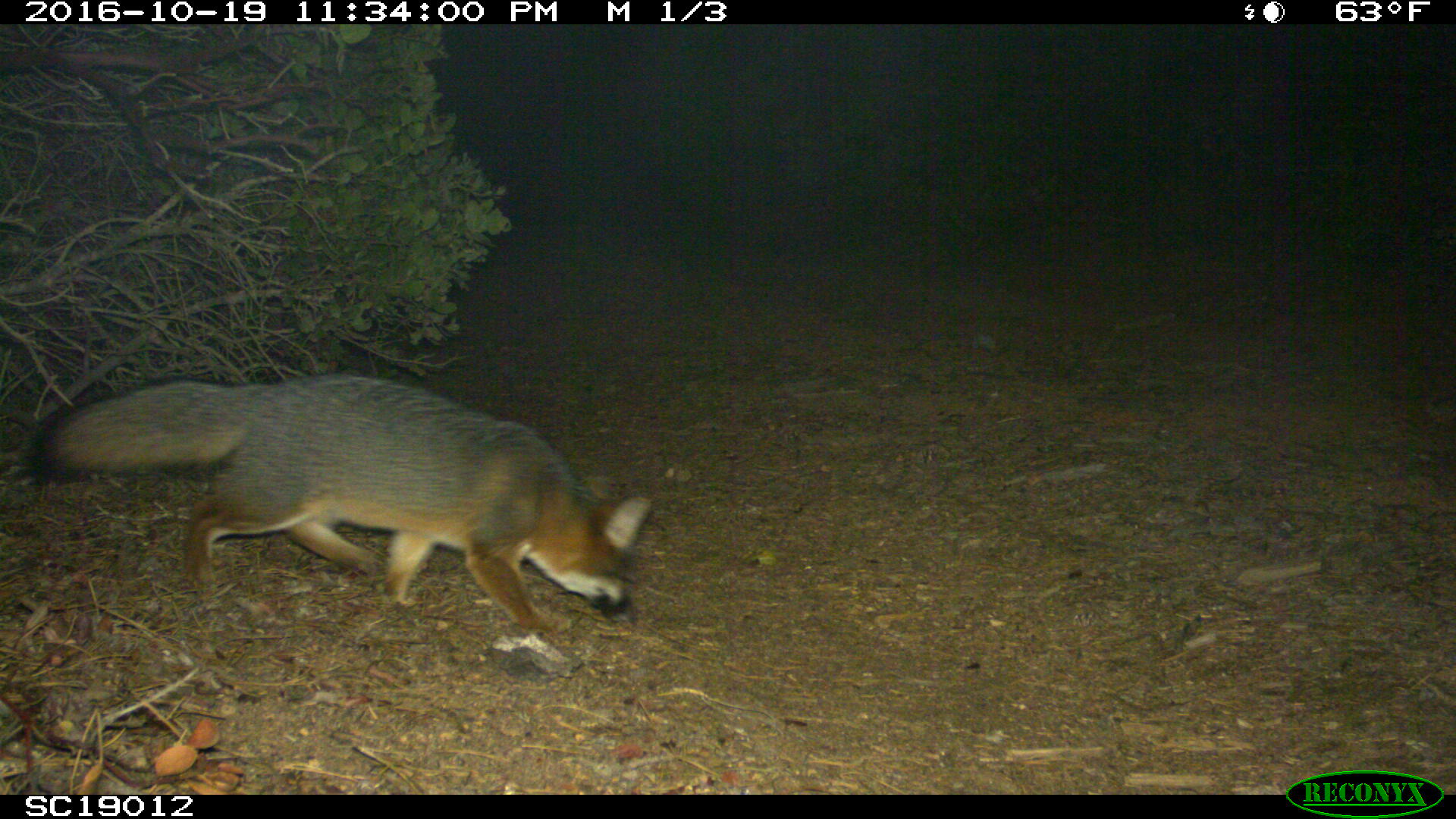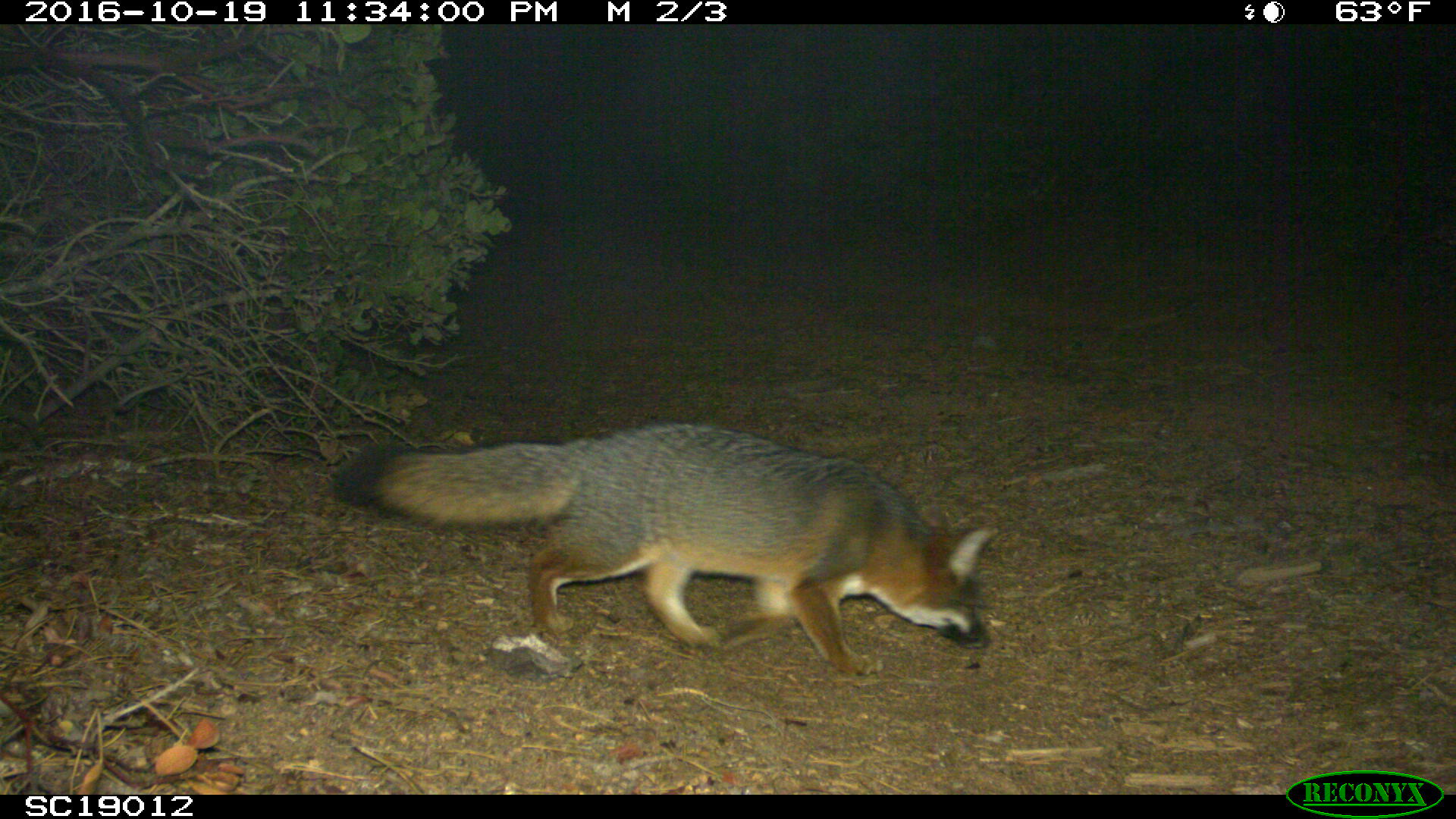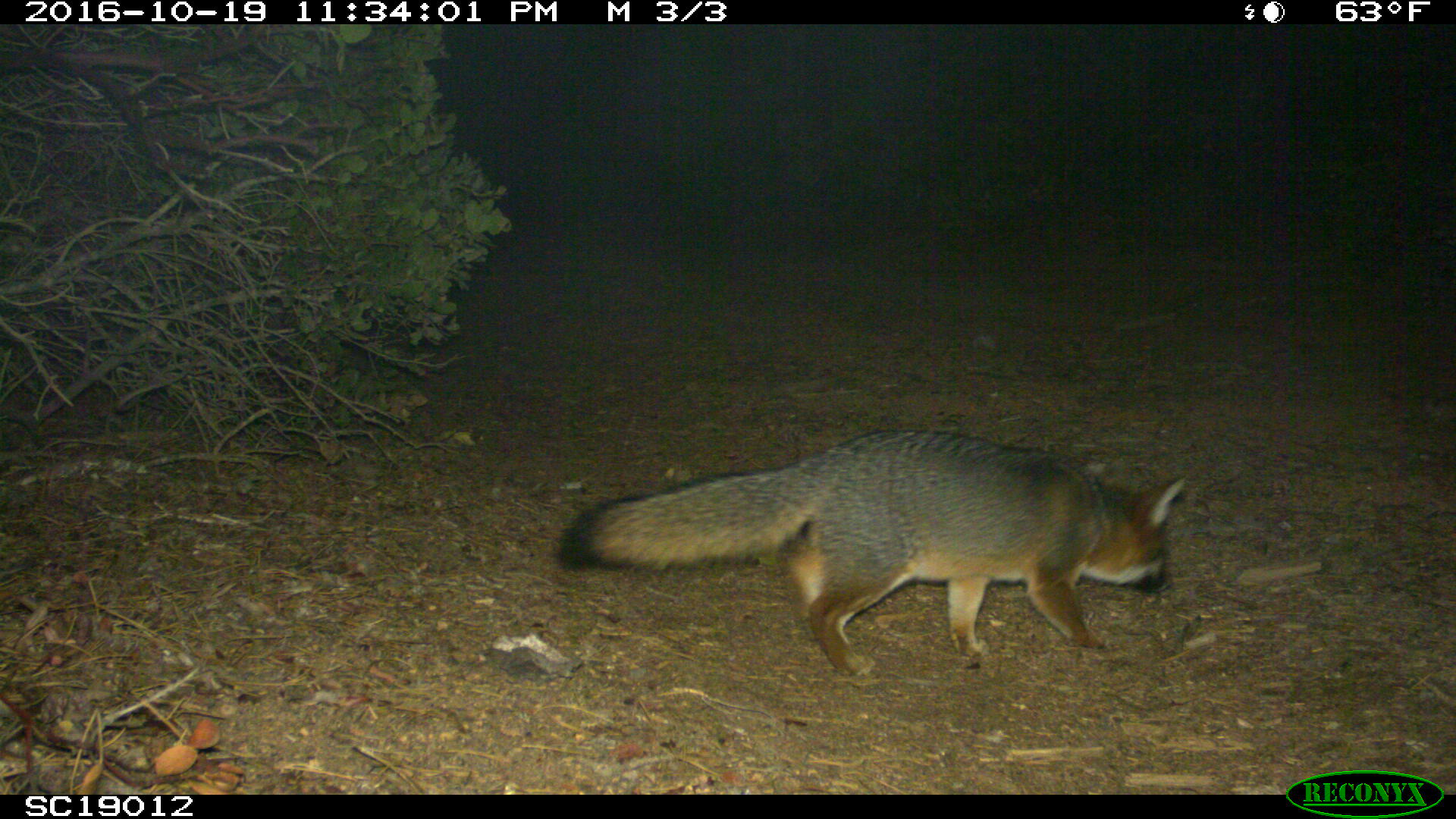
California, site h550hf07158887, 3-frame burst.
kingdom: Animalia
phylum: Chordata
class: Mammalia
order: Carnivora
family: Canidae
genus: Urocyon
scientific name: Urocyon littoralis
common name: island fox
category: fox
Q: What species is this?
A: Fox (island fox) (Urocyon littoralis).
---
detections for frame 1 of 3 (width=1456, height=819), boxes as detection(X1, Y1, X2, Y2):
fox: detection(30, 372, 651, 635)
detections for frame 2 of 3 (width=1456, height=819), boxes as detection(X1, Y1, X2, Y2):
fox: detection(326, 422, 999, 676)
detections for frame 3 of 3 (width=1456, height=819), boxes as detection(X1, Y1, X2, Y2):
fox: detection(556, 429, 1185, 672)